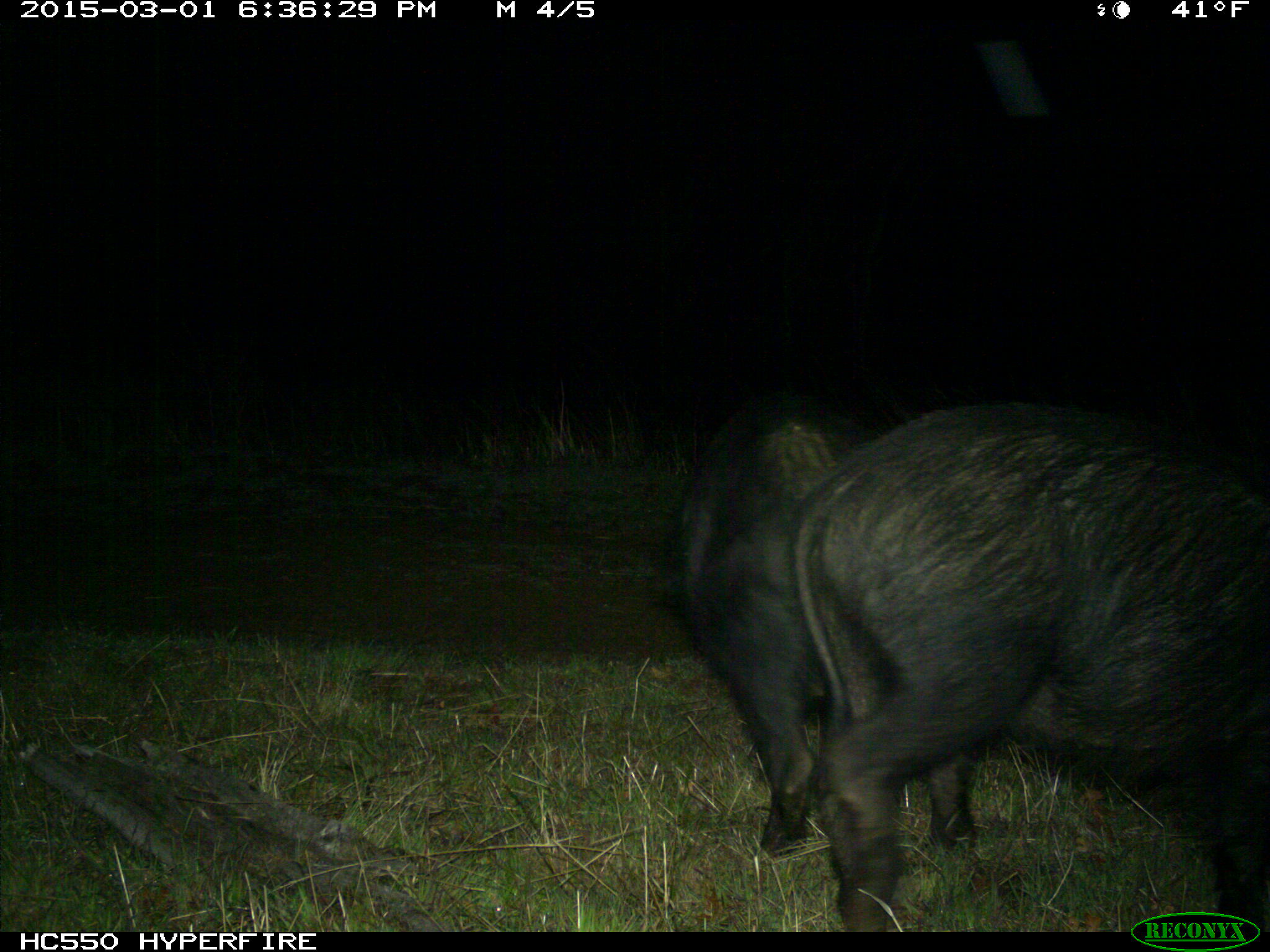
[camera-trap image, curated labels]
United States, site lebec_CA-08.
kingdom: Animalia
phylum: Chordata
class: Mammalia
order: Artiodactyla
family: Suidae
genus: Sus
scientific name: Sus scrofa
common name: wild boar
Sus scrofa (wild boar).